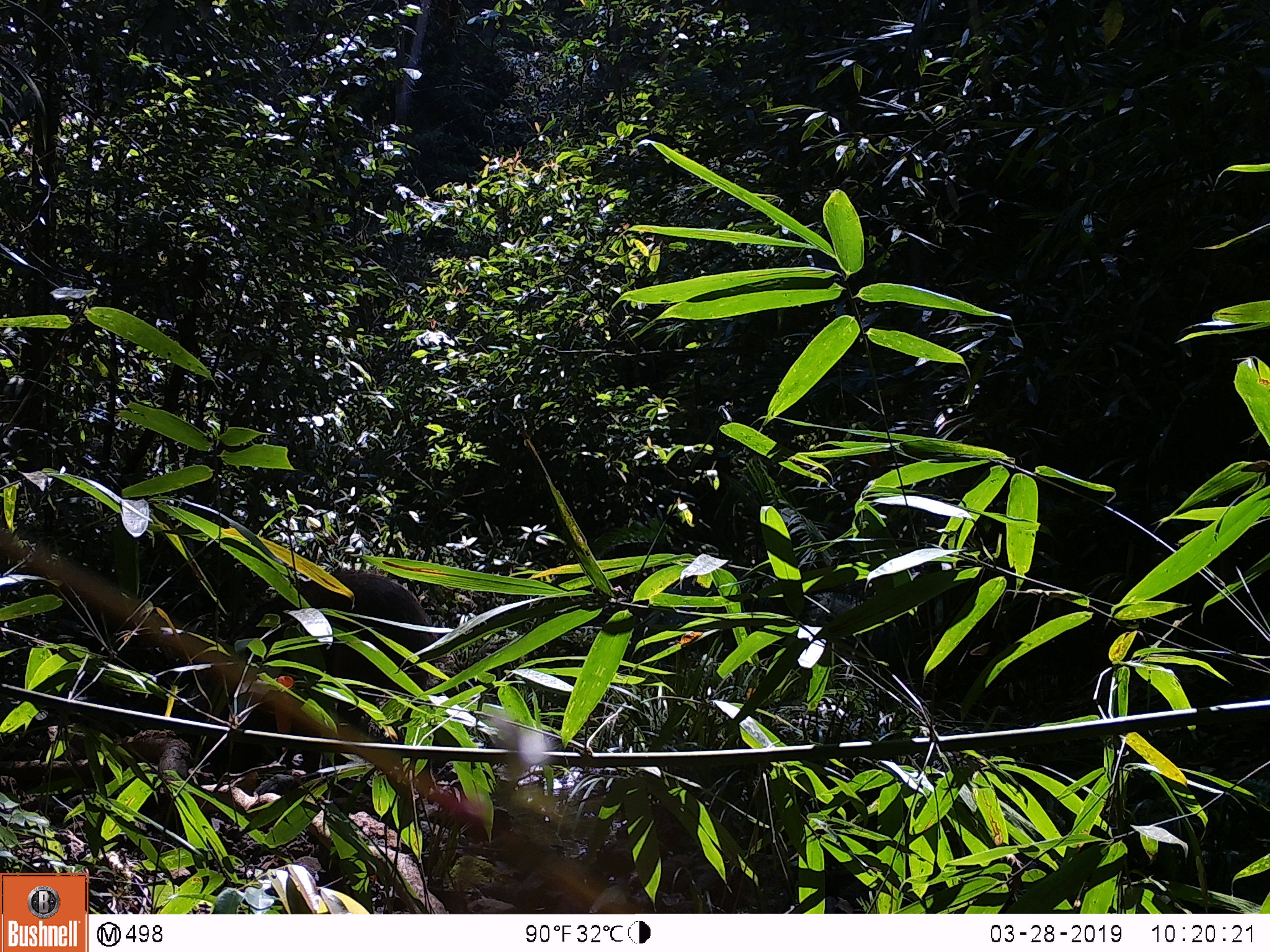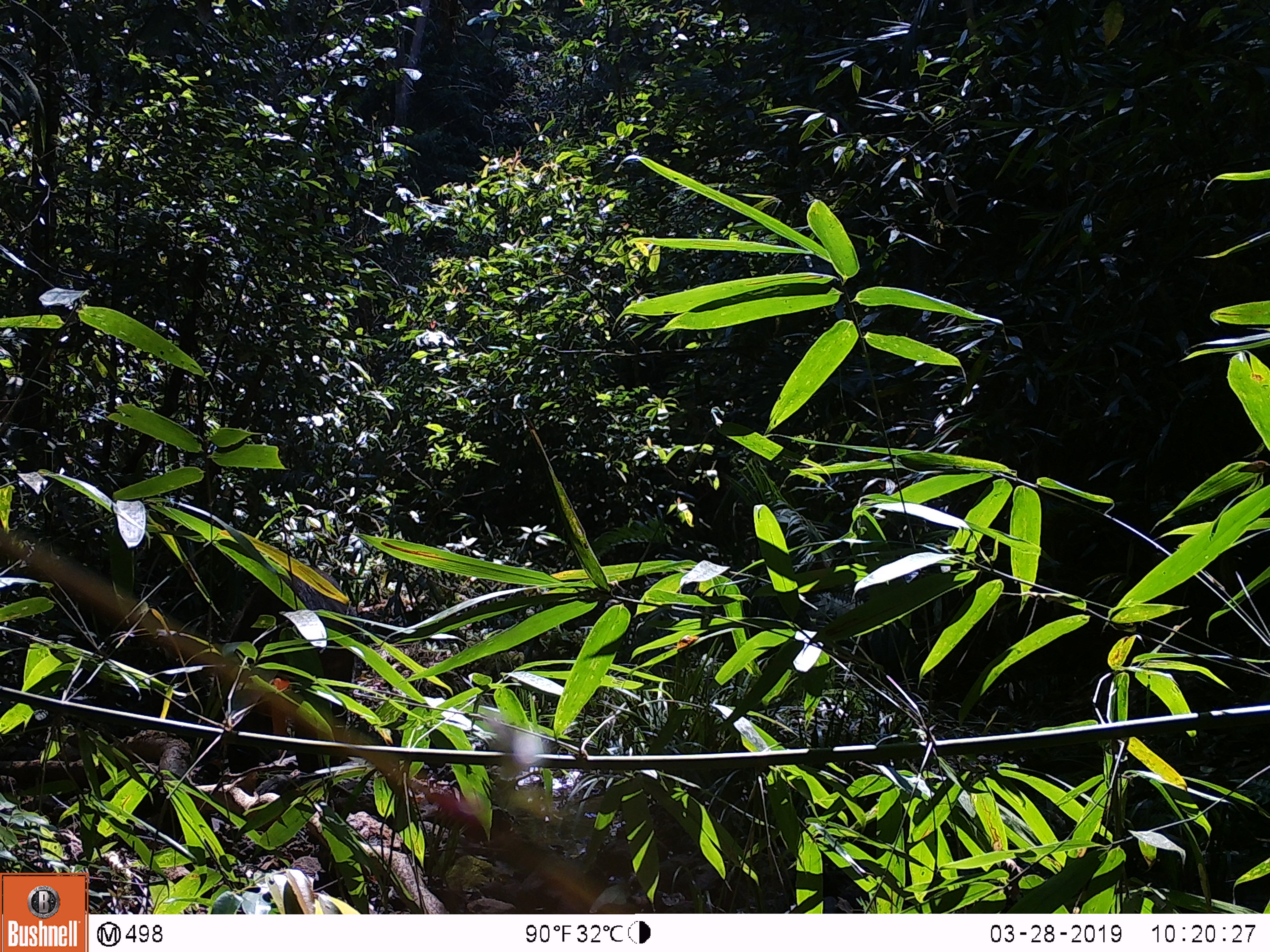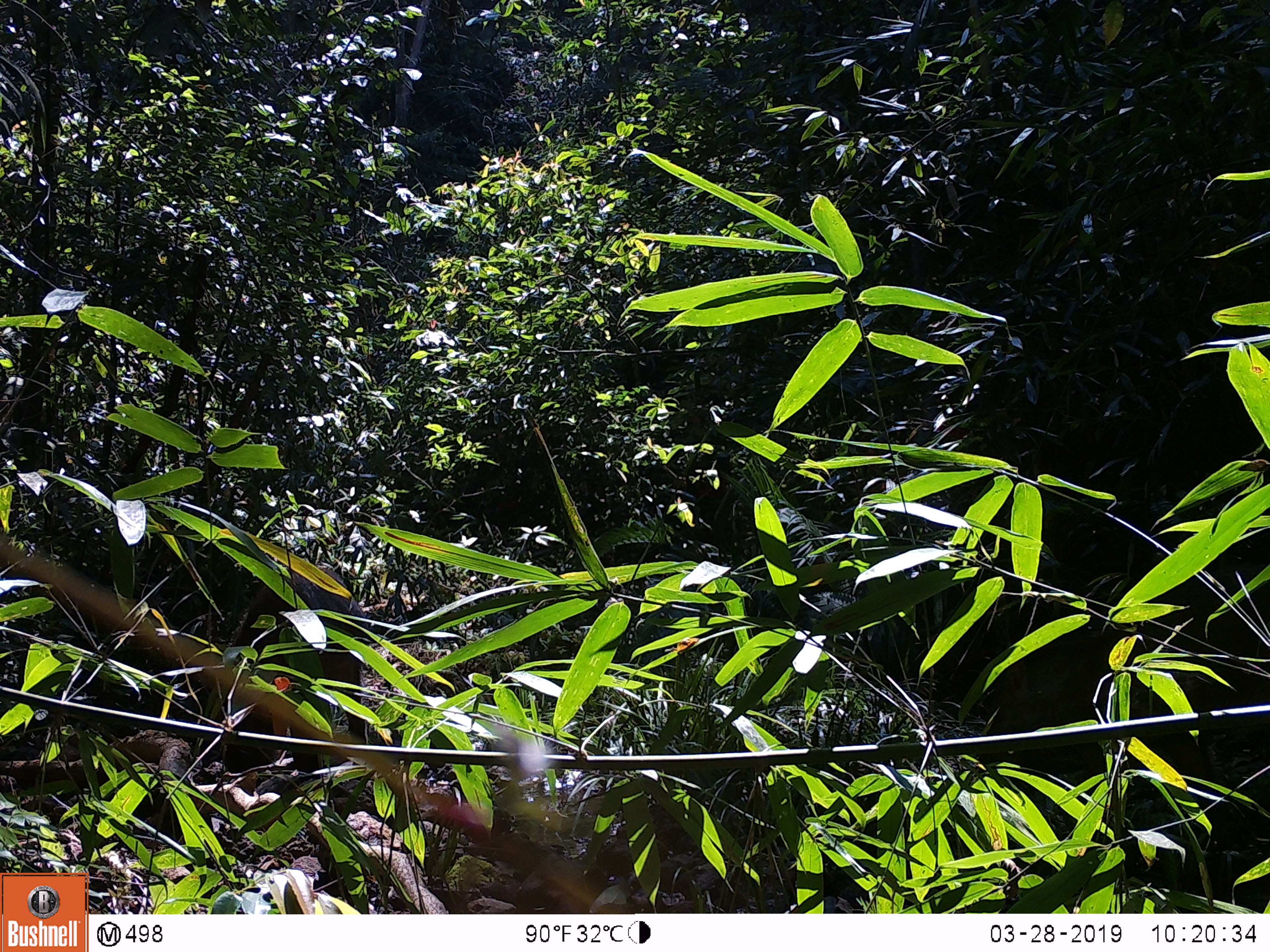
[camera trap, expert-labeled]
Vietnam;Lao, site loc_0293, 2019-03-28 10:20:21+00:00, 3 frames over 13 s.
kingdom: Animalia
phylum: Chordata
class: Mammalia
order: Artiodactyla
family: Suidae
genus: Sus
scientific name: Sus scrofa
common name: eurasian wild pig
Eurasian wild pig (Sus scrofa). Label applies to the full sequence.